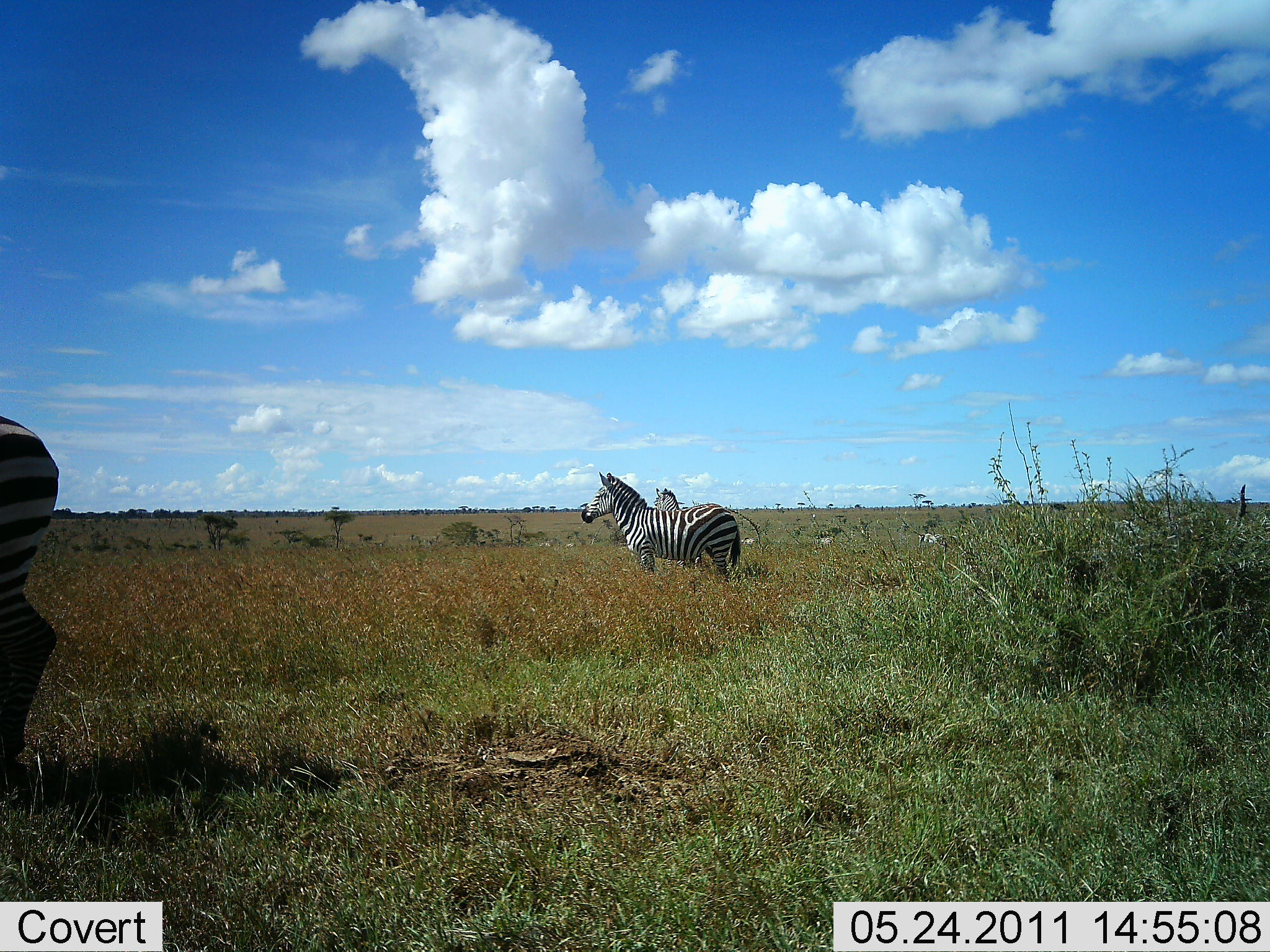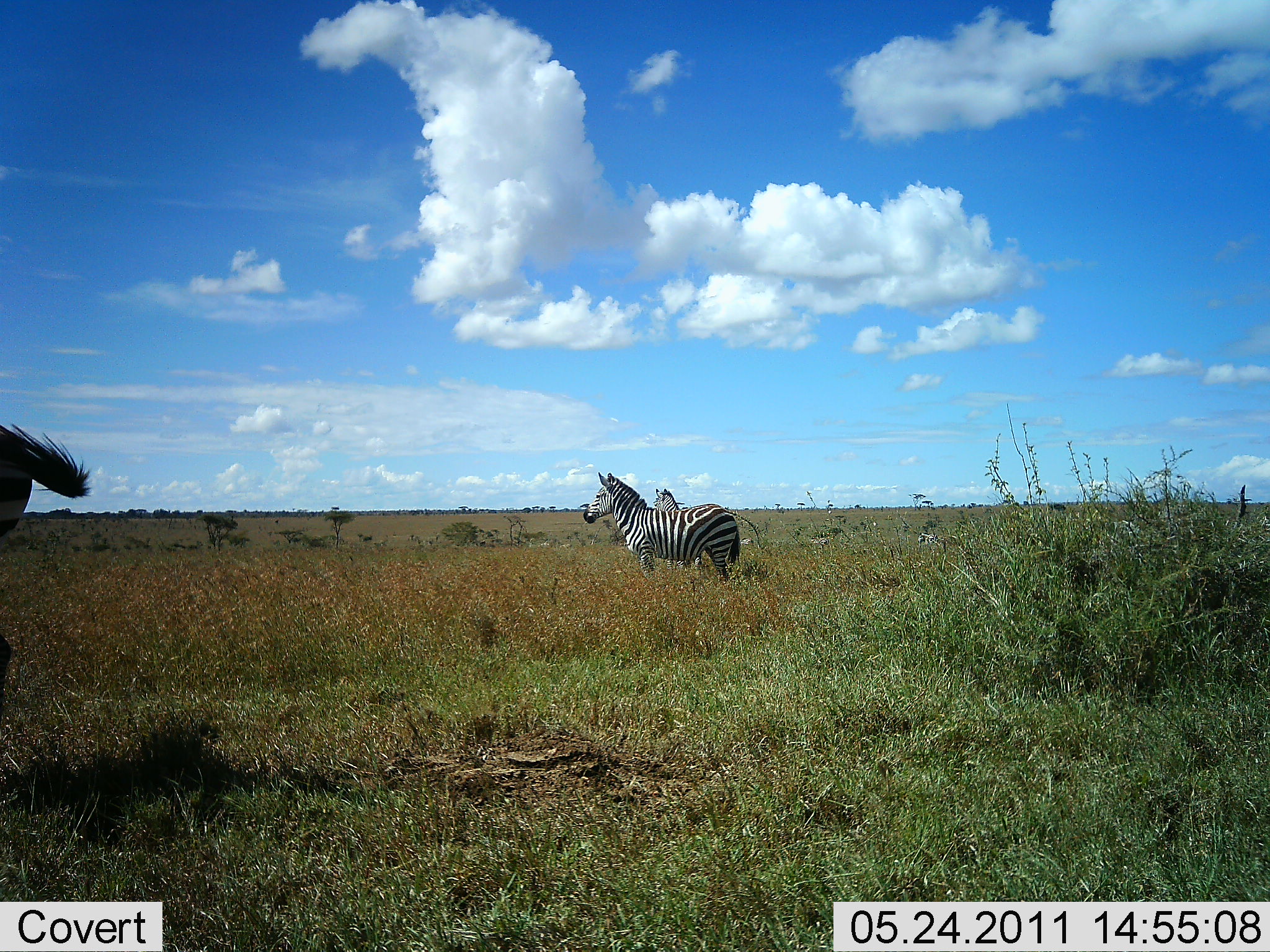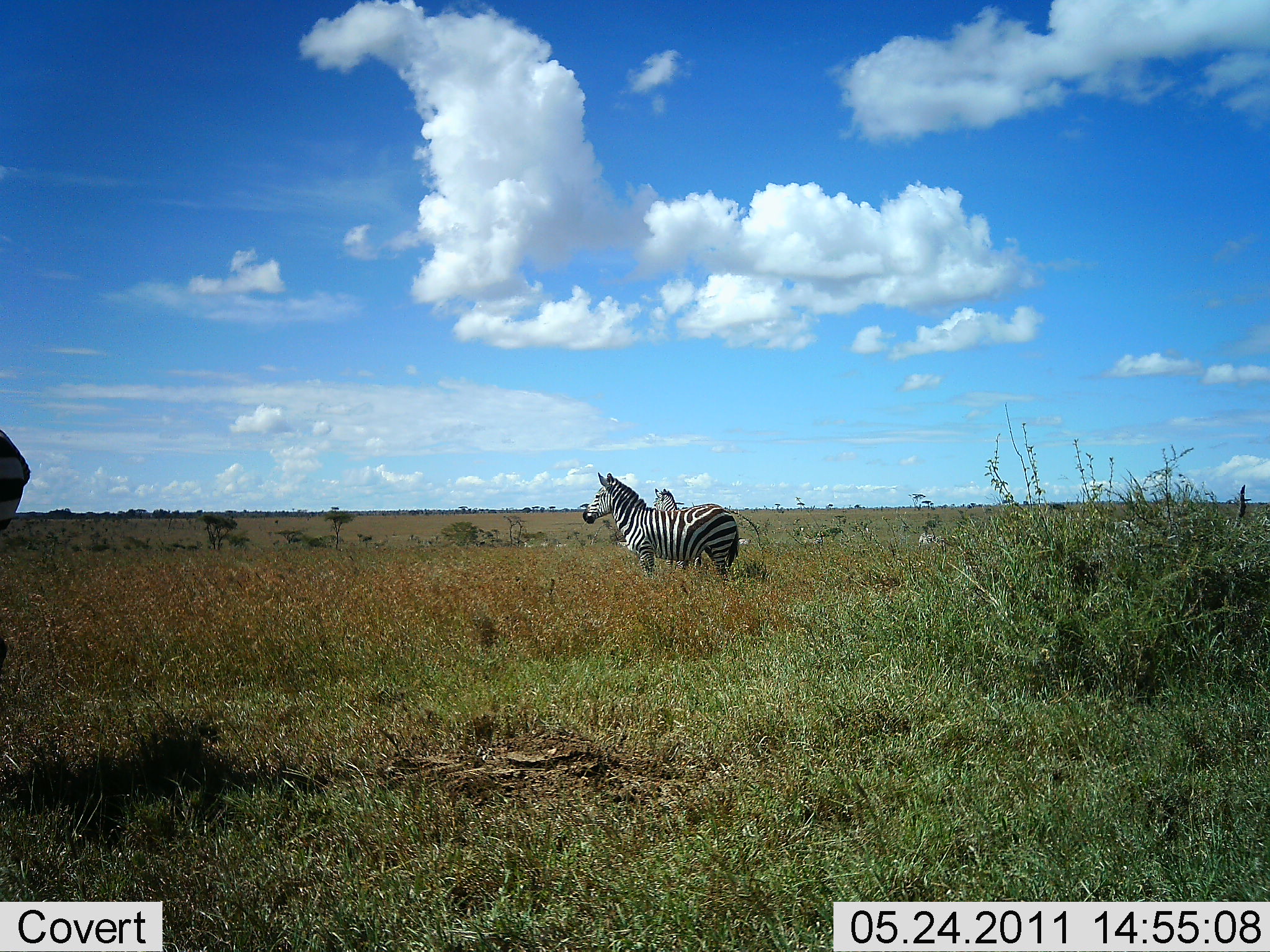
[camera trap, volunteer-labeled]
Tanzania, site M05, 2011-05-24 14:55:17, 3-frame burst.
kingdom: Animalia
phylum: Chordata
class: Mammalia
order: Perissodactyla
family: Equidae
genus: Equus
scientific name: Equus quagga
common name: plains zebra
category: zebra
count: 3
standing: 100%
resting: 0%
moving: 21%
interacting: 0%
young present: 0%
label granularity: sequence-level